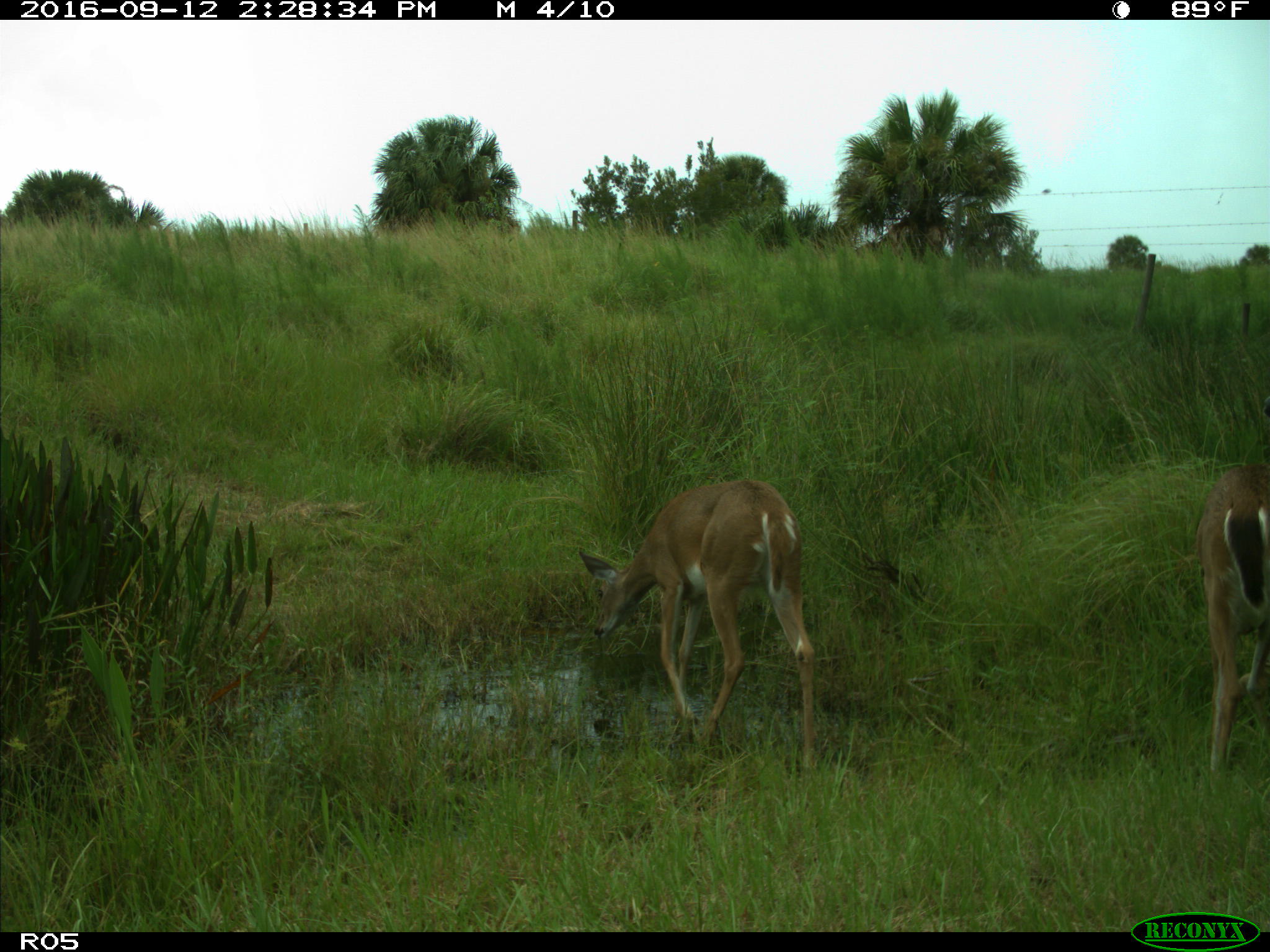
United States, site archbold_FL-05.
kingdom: Animalia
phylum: Chordata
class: Mammalia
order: Artiodactyla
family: Cervidae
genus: Odocoileus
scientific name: Odocoileus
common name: deer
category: unidentified deer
Unidentified deer (deer) (Odocoileus).